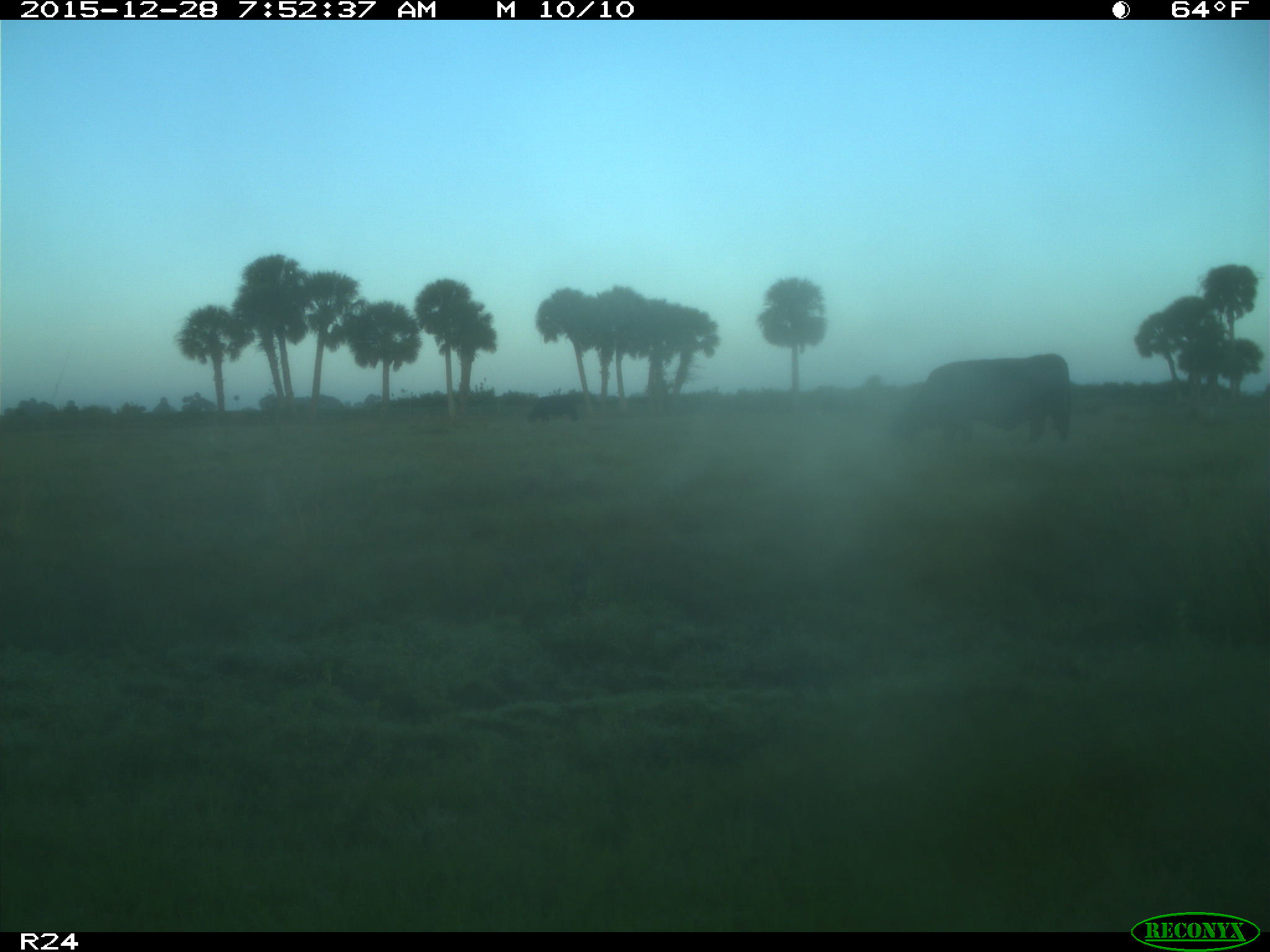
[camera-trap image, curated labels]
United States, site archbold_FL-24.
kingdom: Animalia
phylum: Chordata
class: Mammalia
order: Artiodactyla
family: Bovidae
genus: Bos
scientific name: Bos taurus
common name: domestic cow